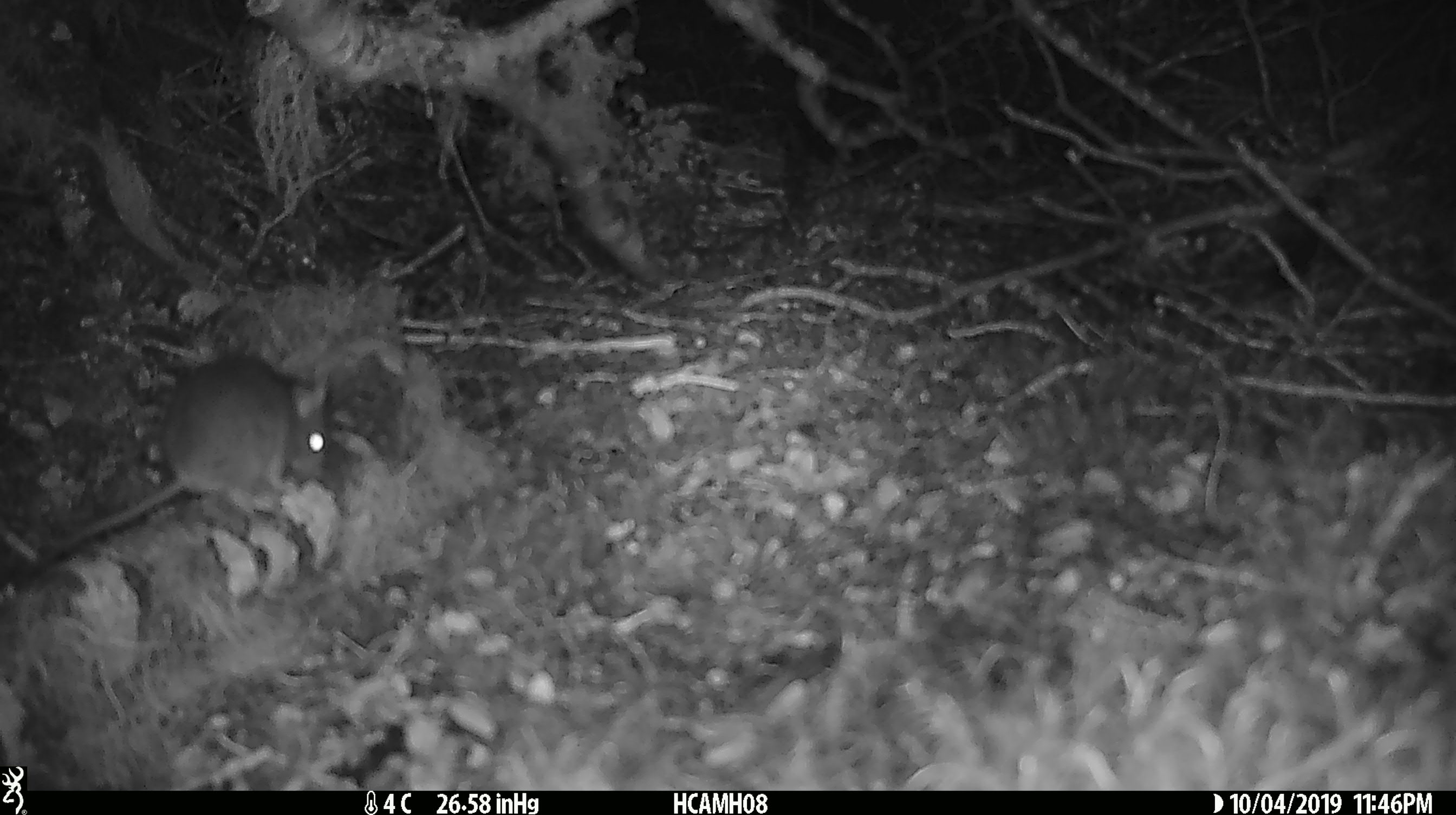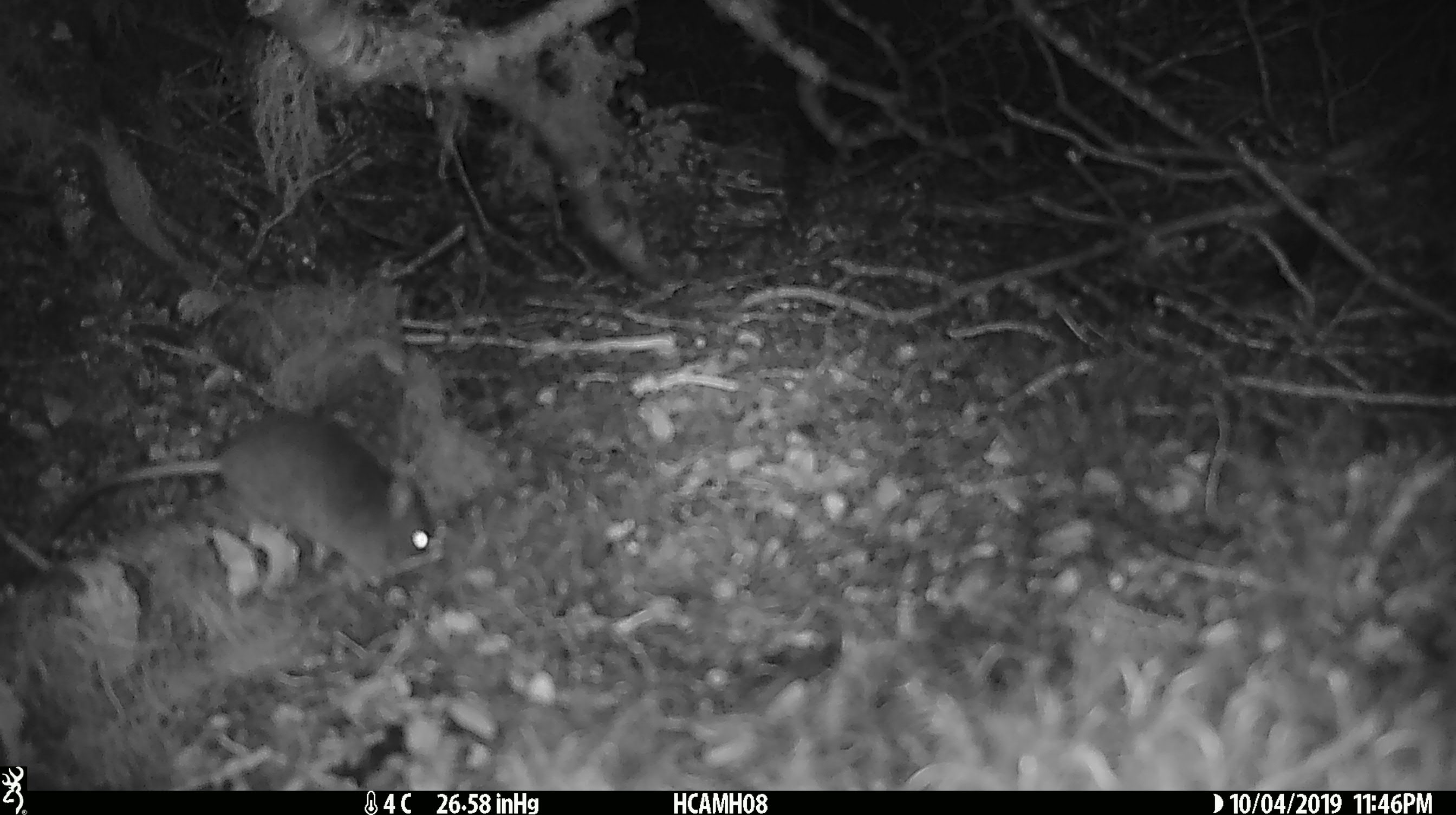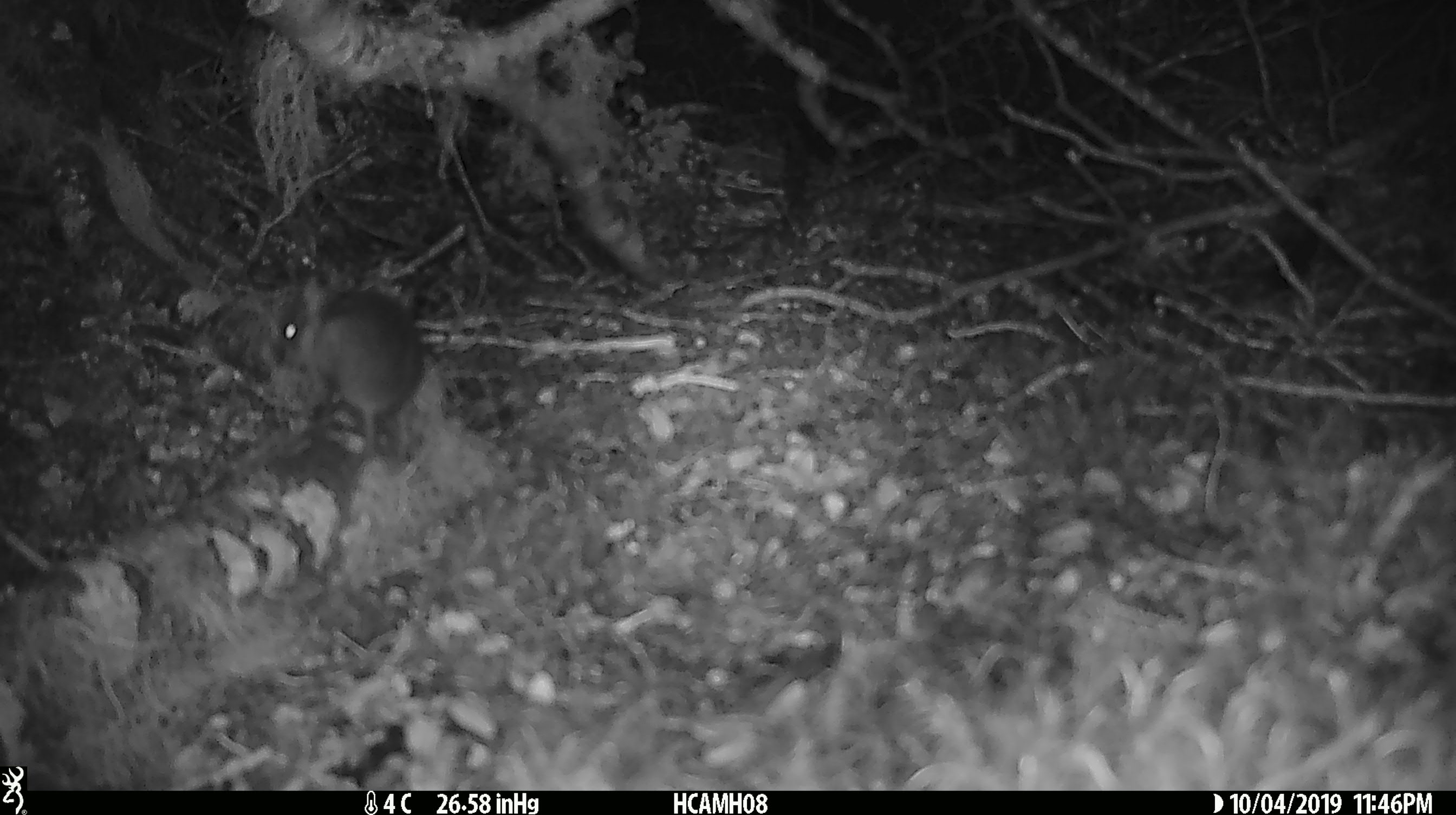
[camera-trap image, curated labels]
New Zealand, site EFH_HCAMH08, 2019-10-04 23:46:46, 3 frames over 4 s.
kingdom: Animalia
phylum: Chordata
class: Mammalia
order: Rodentia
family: Muridae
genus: Mus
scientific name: Mus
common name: mouse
Mouse (Mus).